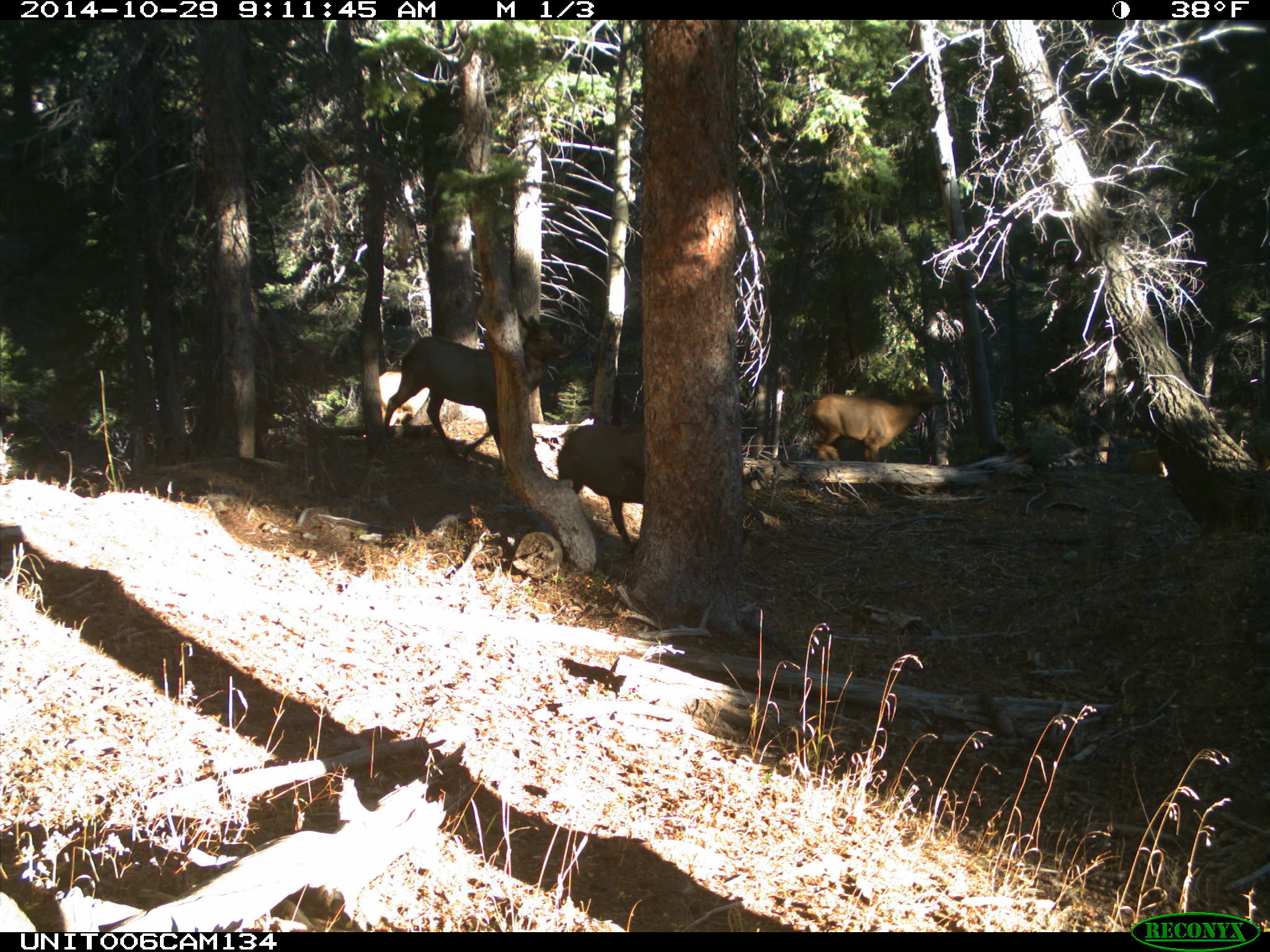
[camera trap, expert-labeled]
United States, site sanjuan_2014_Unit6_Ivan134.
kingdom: Animalia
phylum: Chordata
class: Mammalia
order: Artiodactyla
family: Cervidae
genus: Cervus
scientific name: Cervus elaphus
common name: red deer